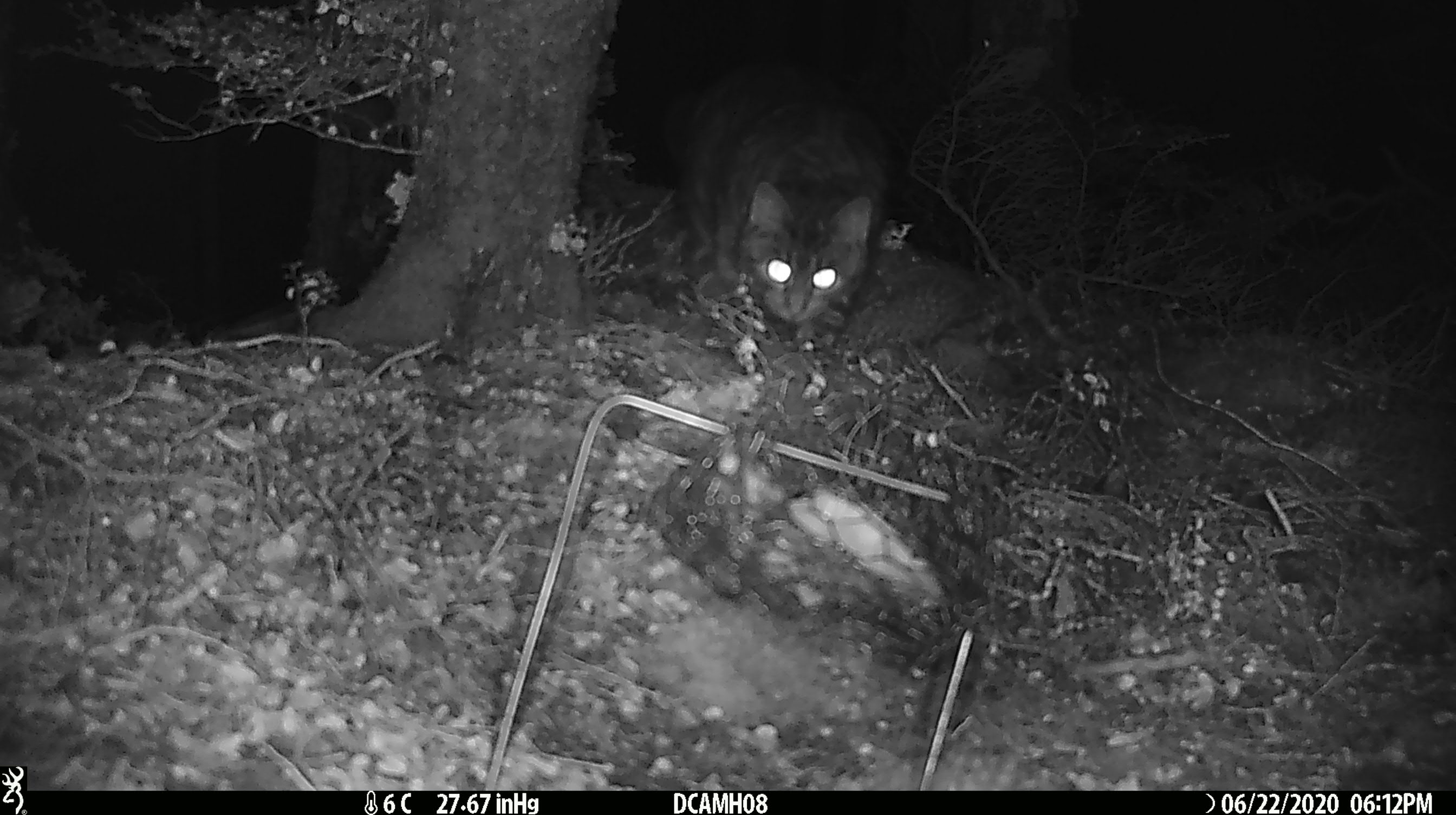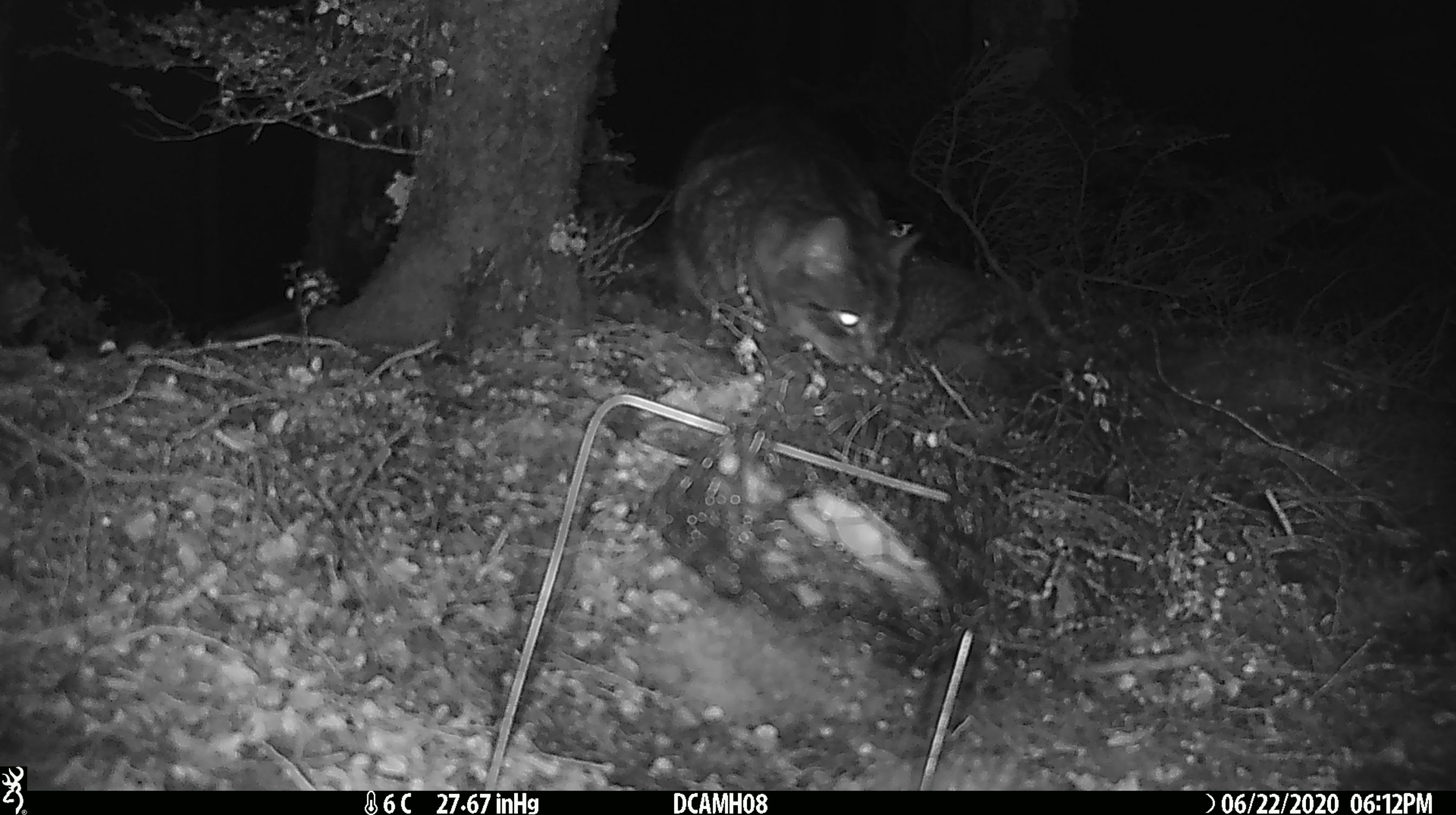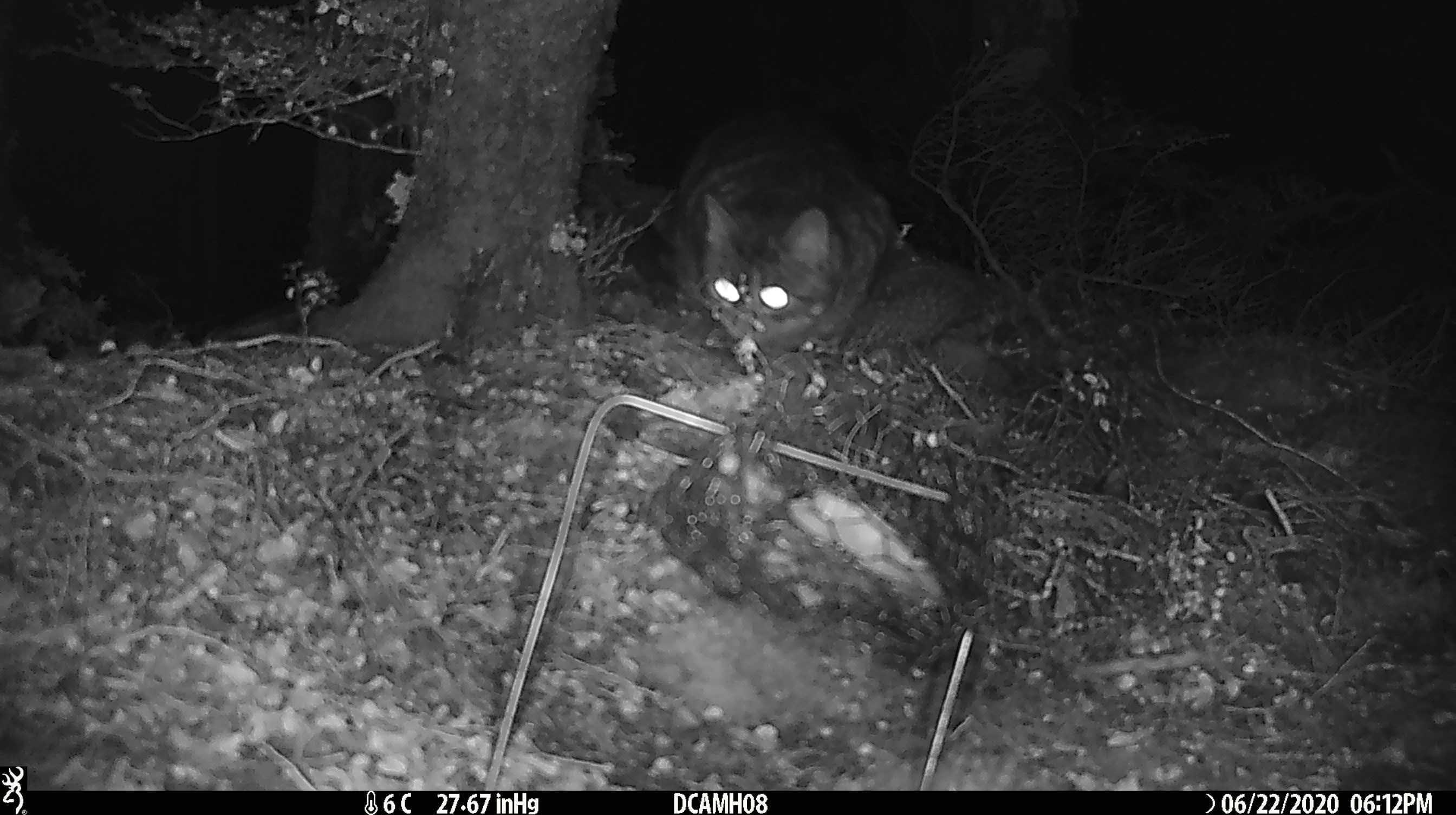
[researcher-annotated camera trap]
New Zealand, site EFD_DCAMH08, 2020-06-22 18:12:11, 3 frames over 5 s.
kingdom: Animalia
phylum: Chordata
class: Mammalia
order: Carnivora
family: Felidae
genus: Felis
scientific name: Felis catus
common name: domestic cat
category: cat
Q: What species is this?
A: Cat (domestic cat) (Felis catus).